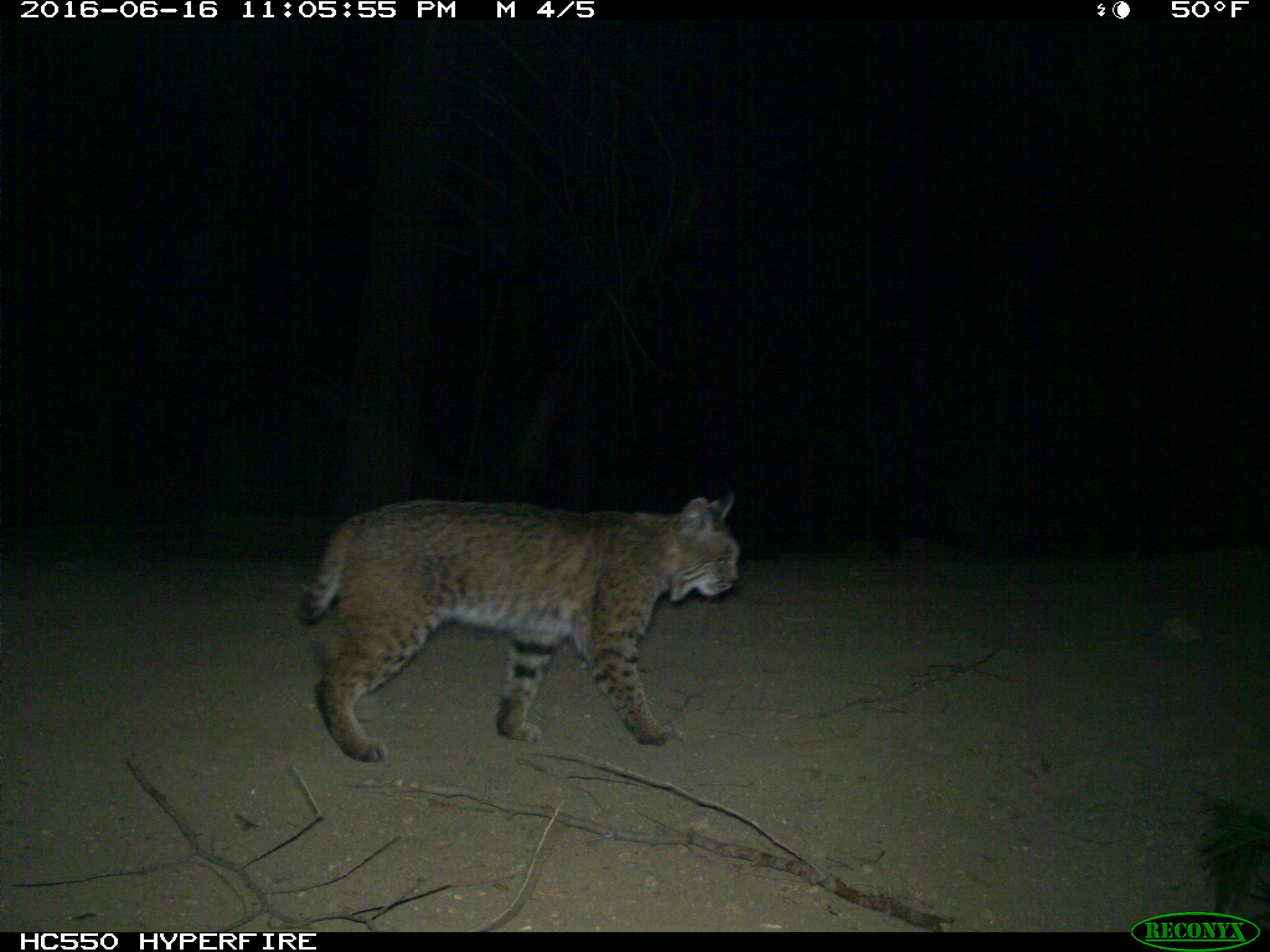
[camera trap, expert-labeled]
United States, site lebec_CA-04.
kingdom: Animalia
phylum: Chordata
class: Mammalia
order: Carnivora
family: Felidae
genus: Lynx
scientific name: Lynx rufus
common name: bobcat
Lynx rufus (bobcat).